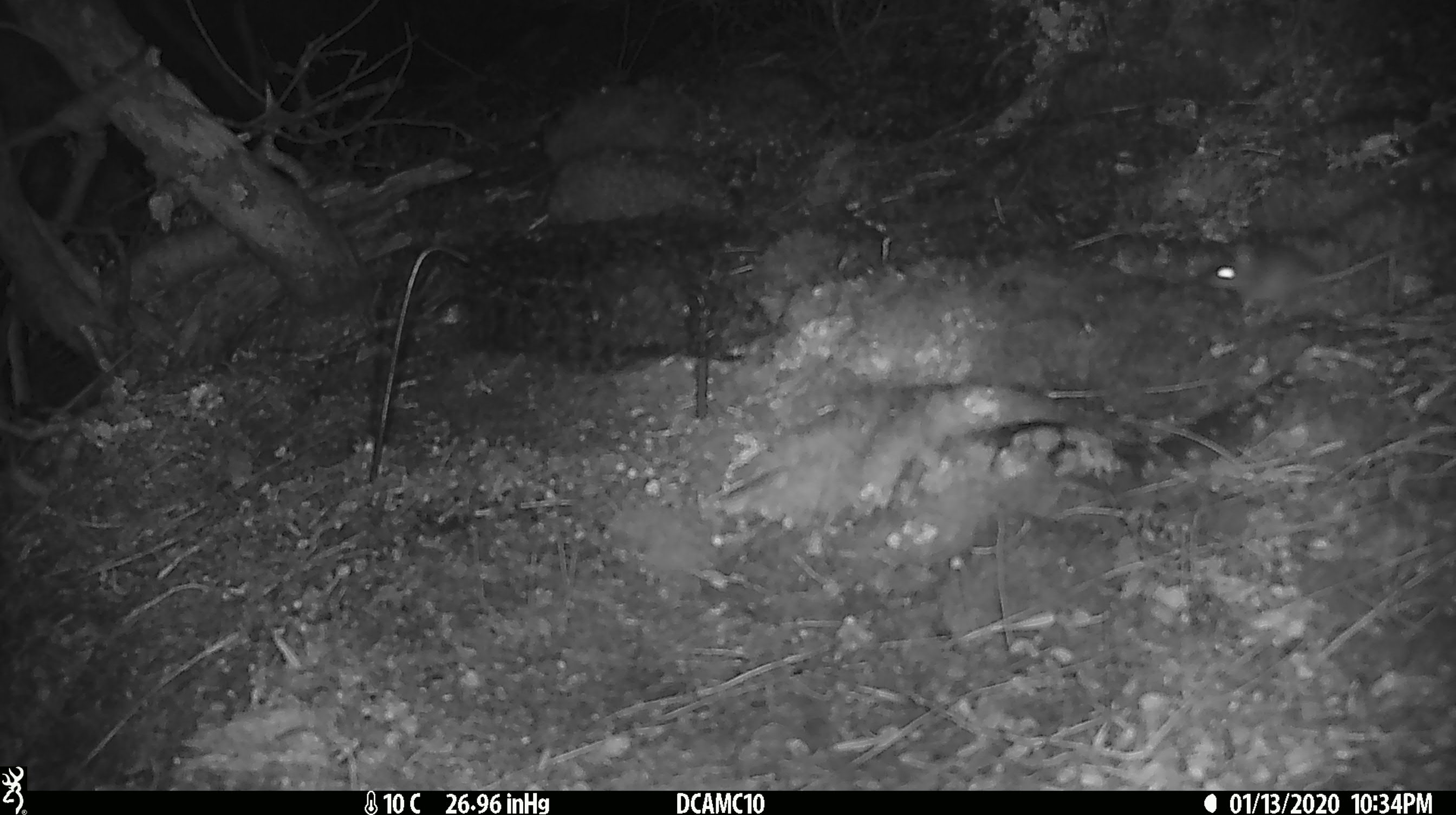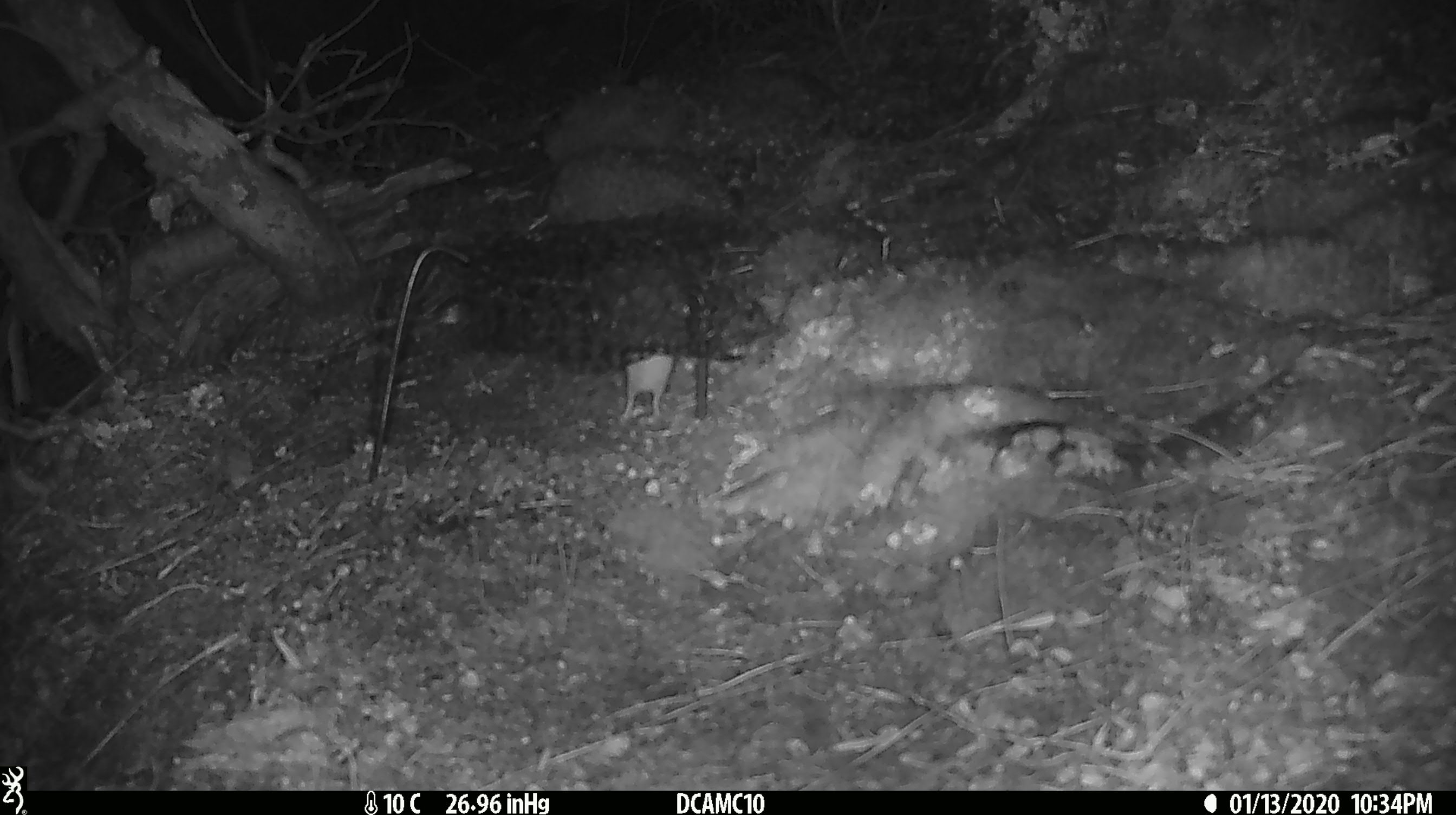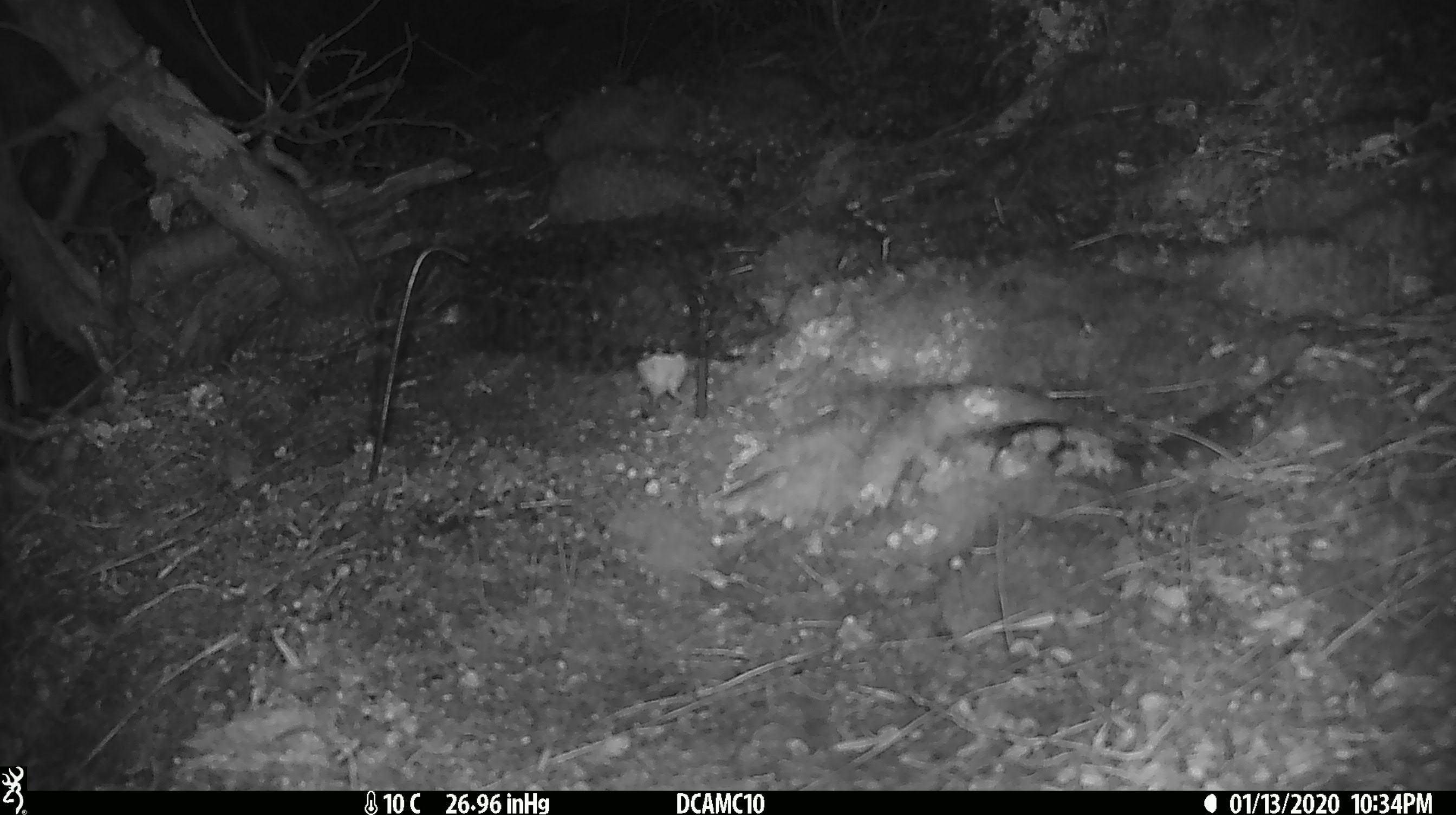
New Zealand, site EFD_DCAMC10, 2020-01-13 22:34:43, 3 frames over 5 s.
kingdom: Animalia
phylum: Chordata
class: Mammalia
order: Rodentia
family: Muridae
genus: Mus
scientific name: Mus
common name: mouse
Mouse (Mus).